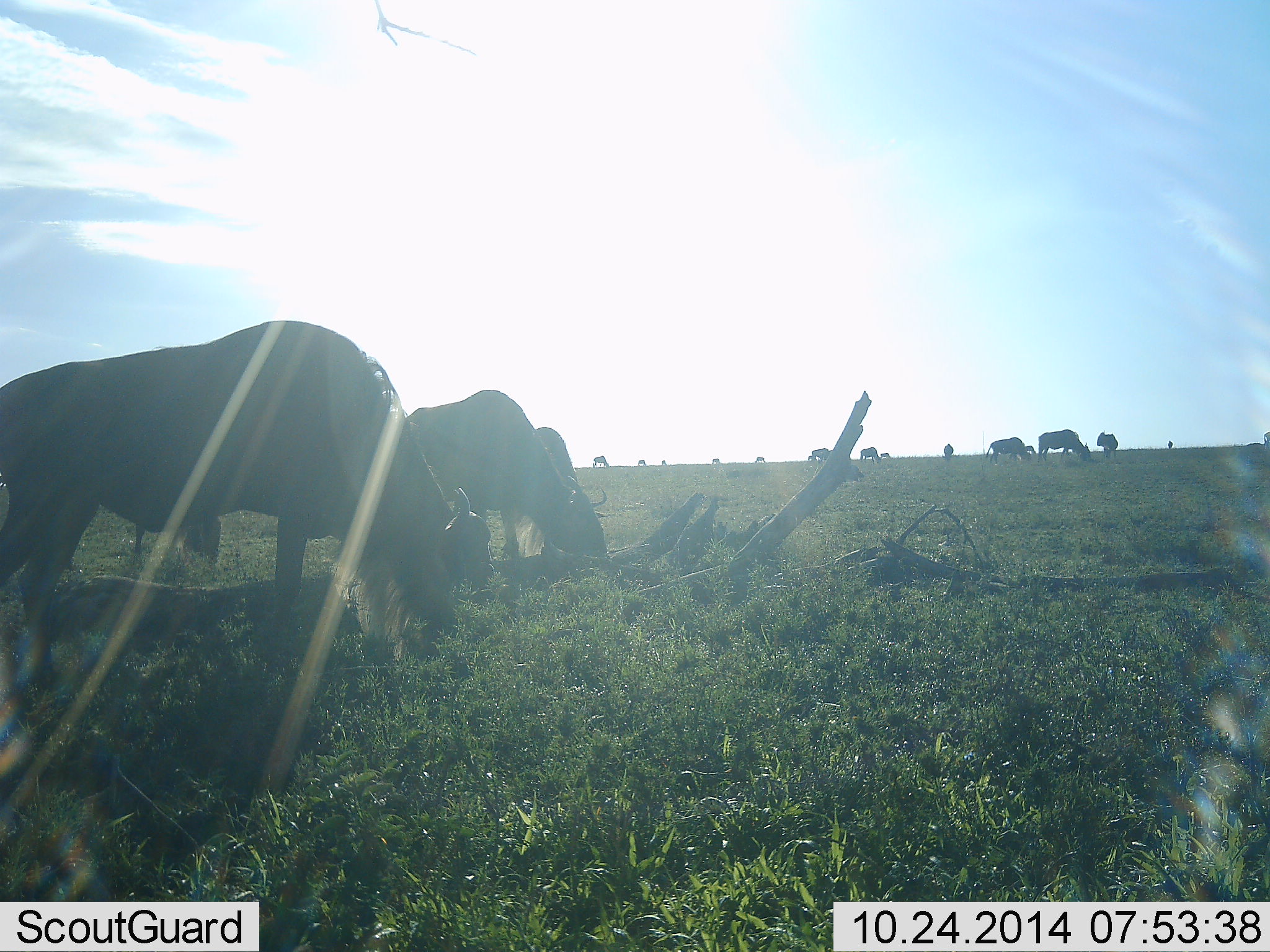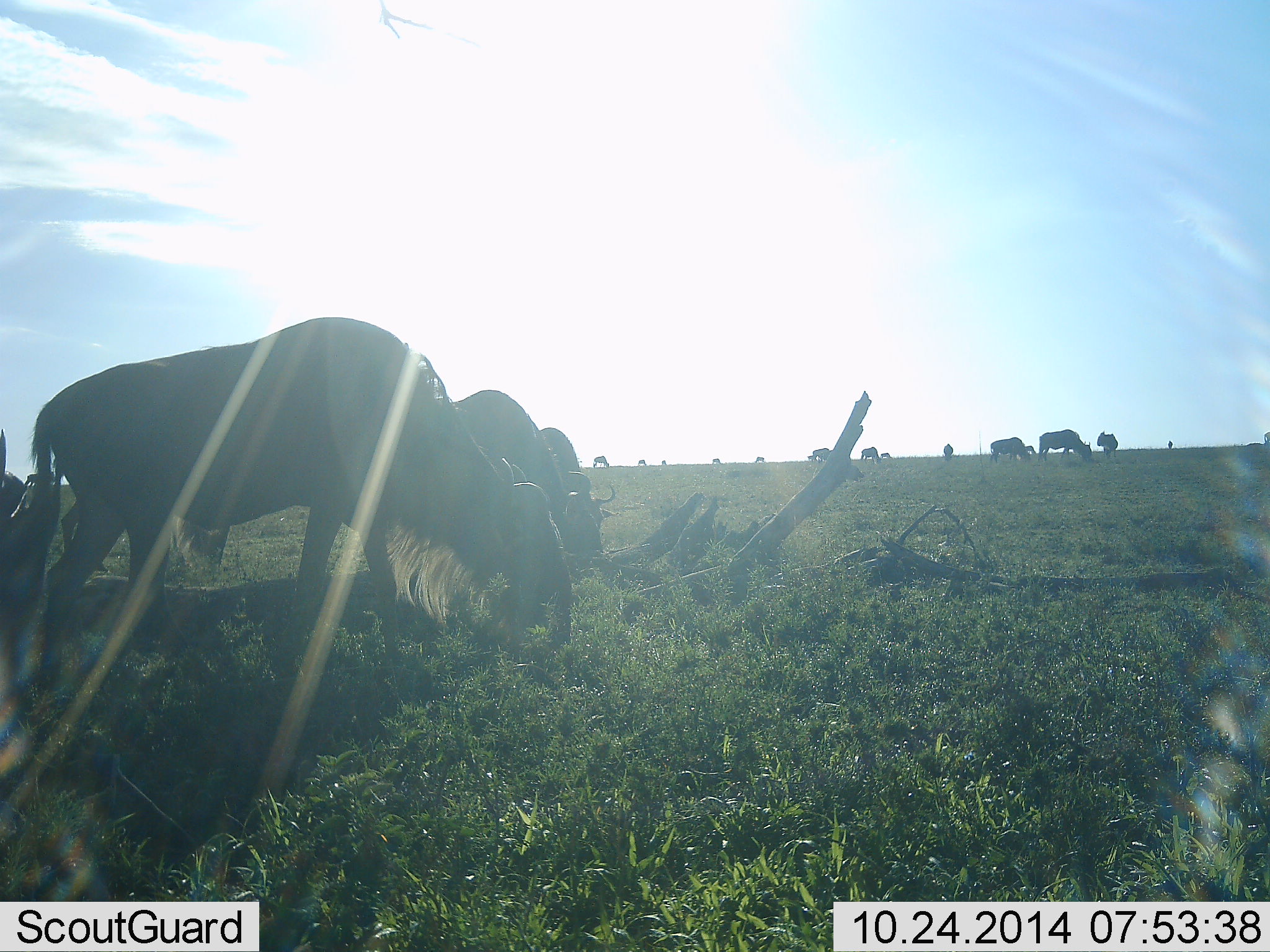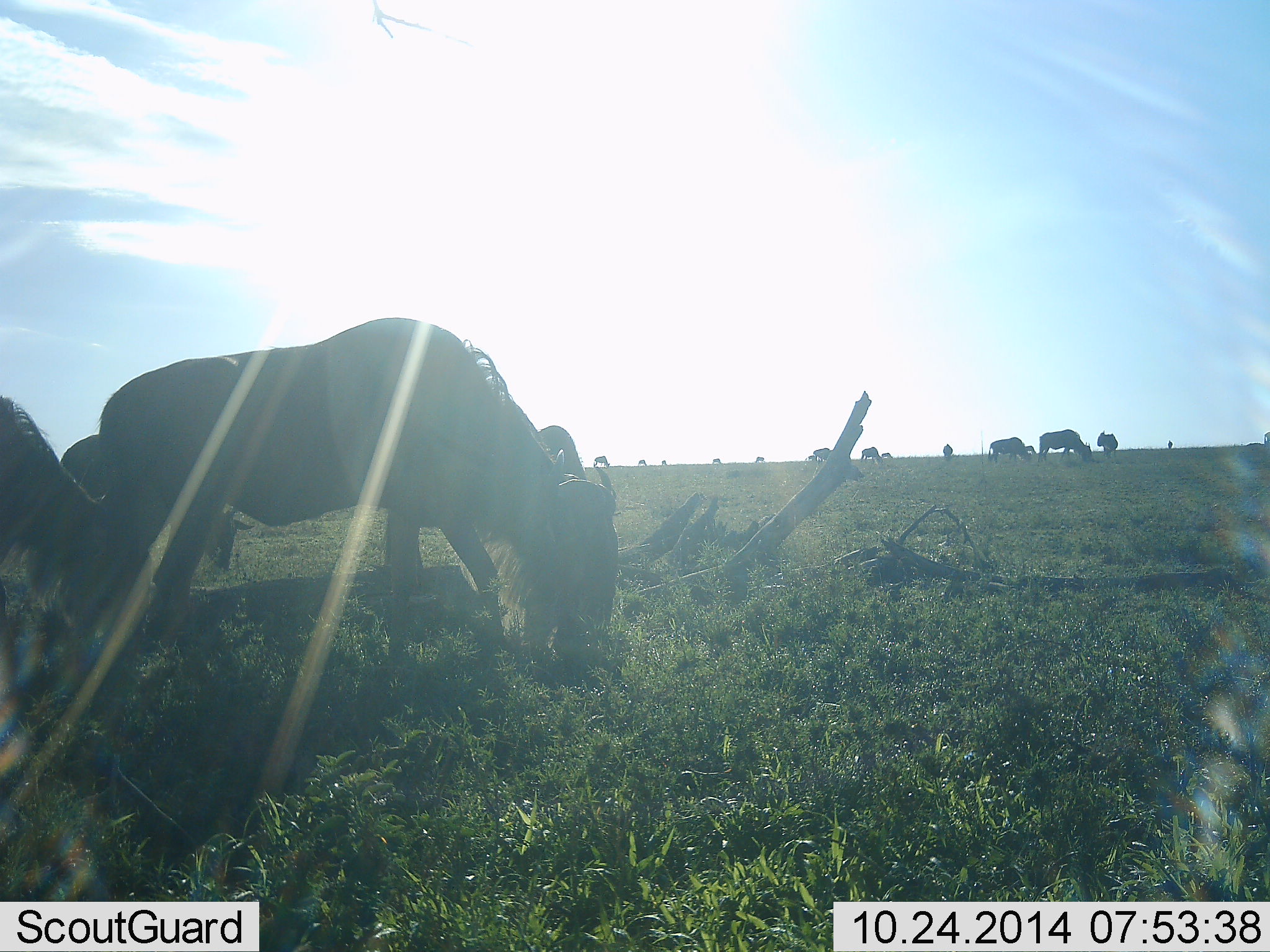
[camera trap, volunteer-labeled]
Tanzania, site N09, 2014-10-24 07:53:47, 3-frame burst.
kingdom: Animalia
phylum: Chordata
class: Mammalia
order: Artiodactyla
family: Bovidae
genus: Connochaetes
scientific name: Connochaetes taurinus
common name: blue wildebeest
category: wildebeest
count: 11-50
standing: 30%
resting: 10%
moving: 20%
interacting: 10%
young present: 0%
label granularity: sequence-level